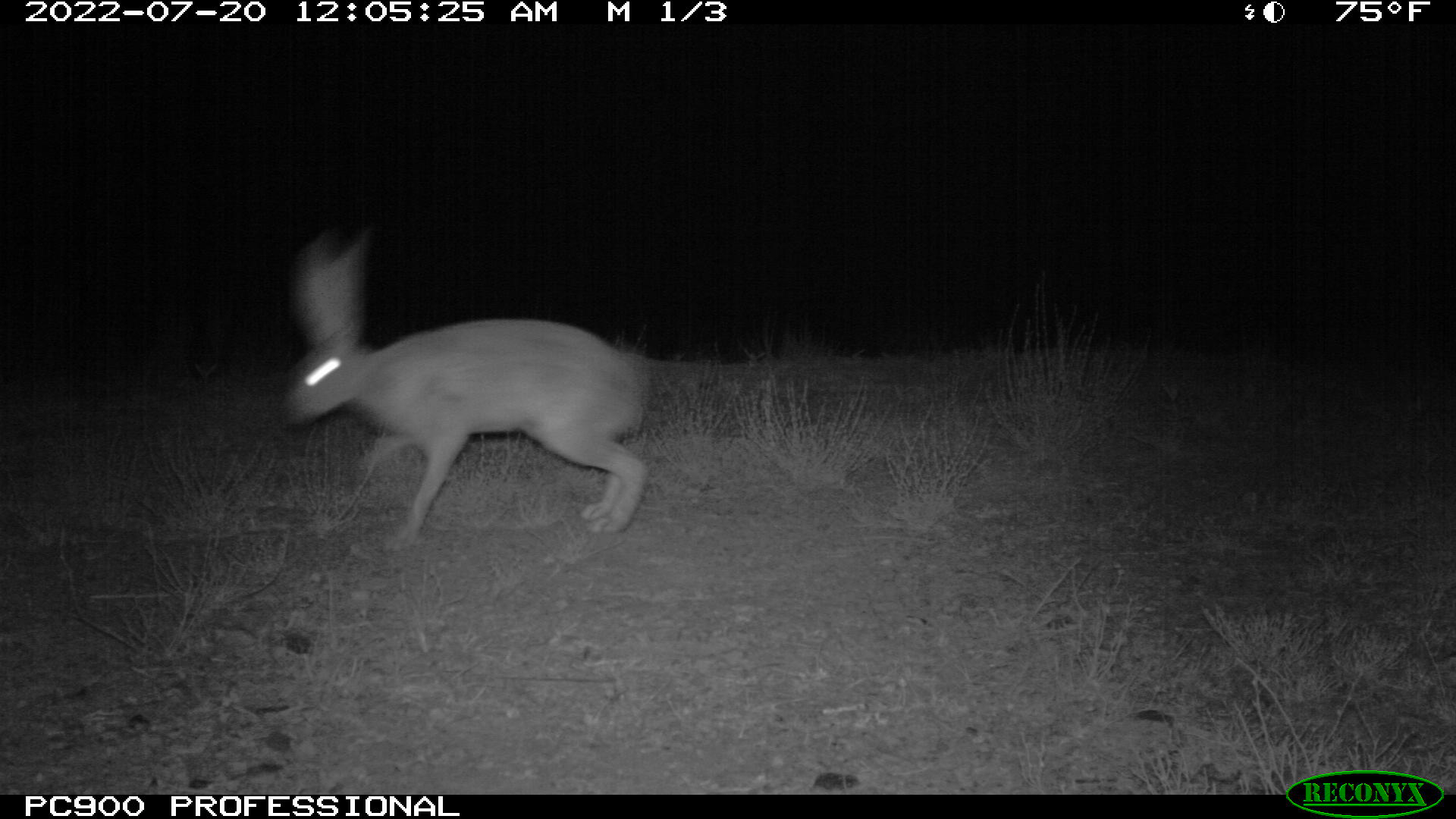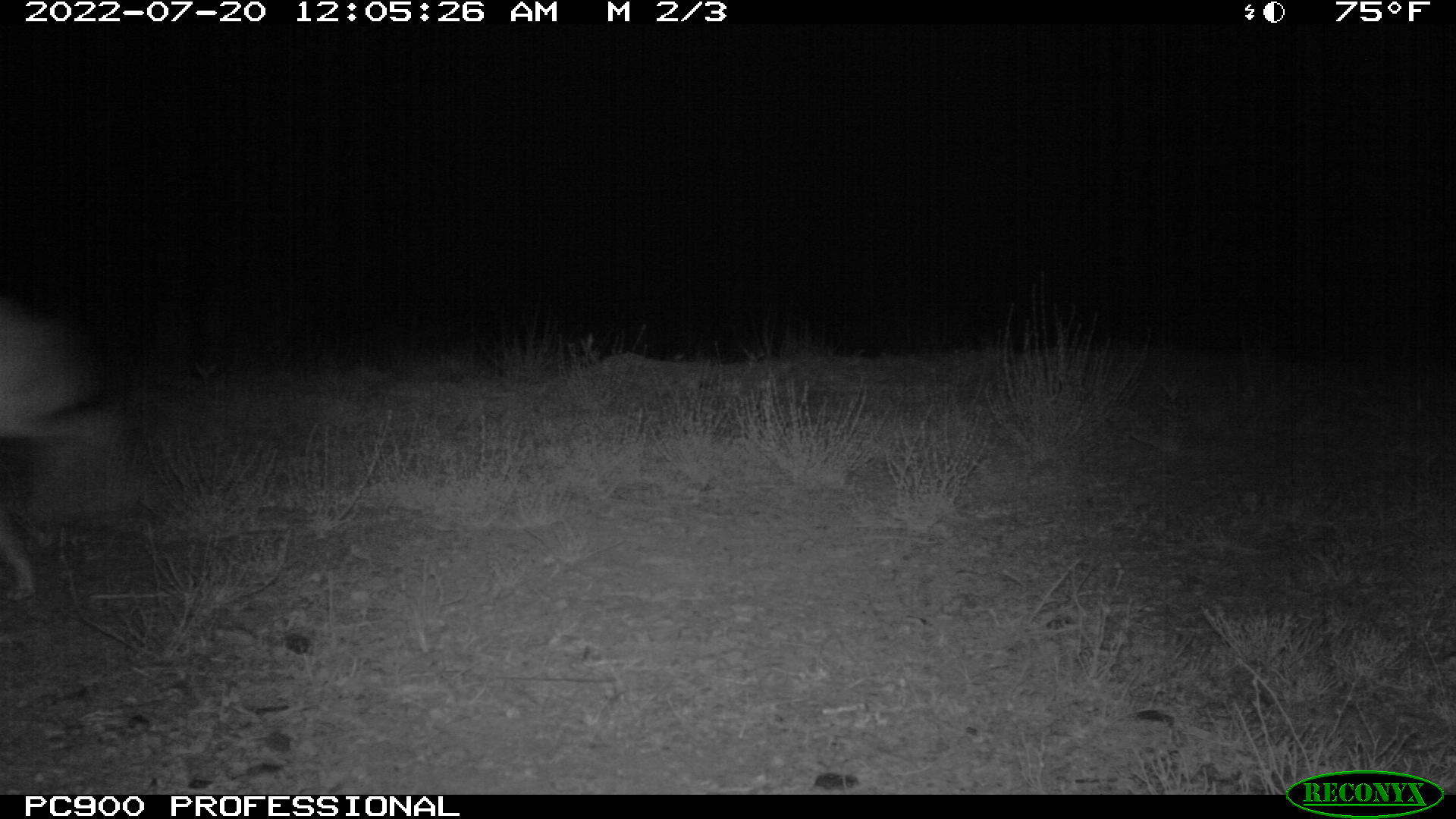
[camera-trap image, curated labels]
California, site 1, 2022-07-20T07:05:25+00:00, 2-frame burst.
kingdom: Animalia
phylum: Chordata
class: Mammalia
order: Lagomorpha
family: Leporidae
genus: Lepus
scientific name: Lepus californicus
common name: black-tailed jackrabbit